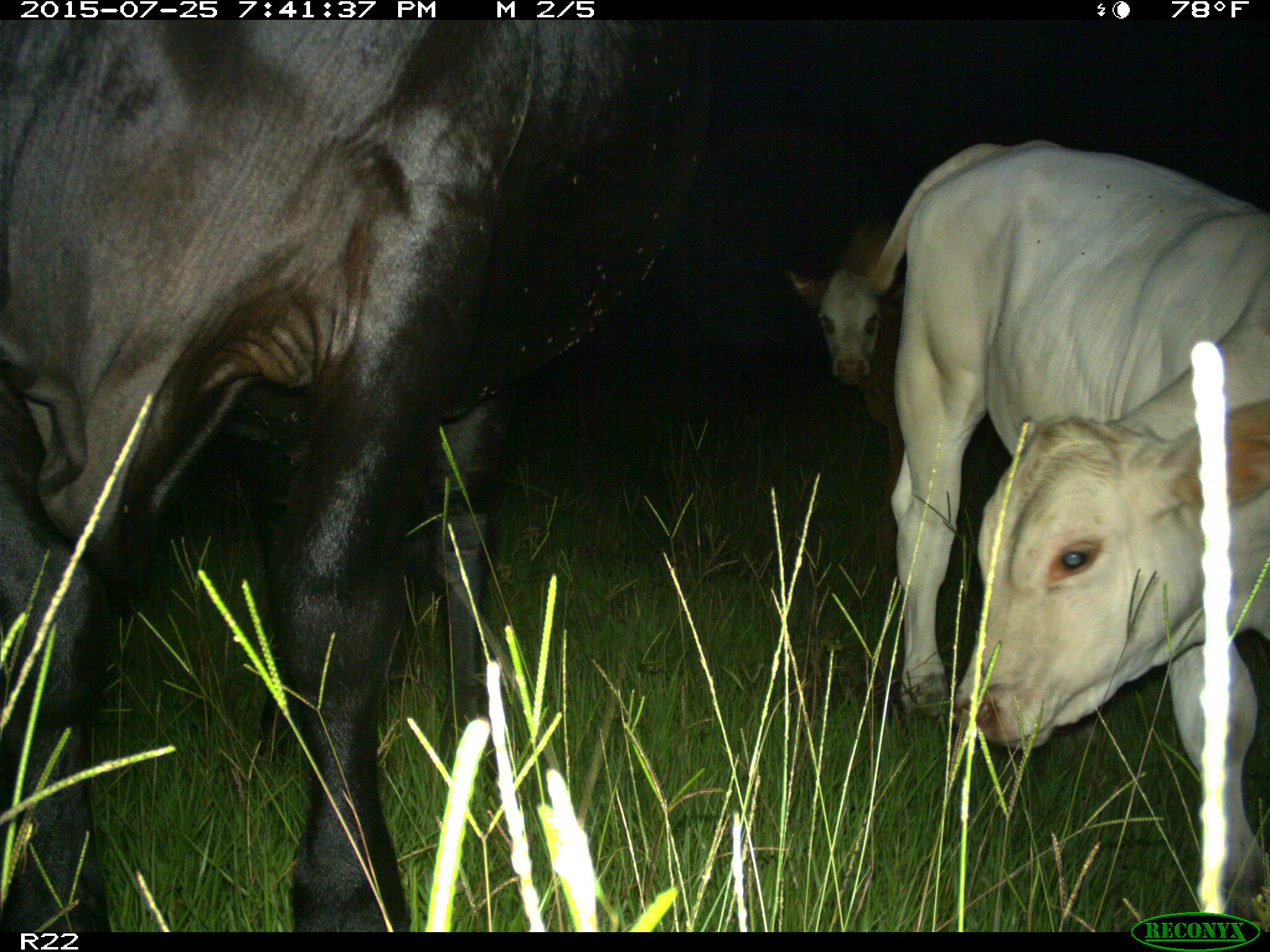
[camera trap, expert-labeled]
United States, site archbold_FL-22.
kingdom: Animalia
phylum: Chordata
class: Mammalia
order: Artiodactyla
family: Bovidae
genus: Bos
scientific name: Bos taurus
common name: domestic cow